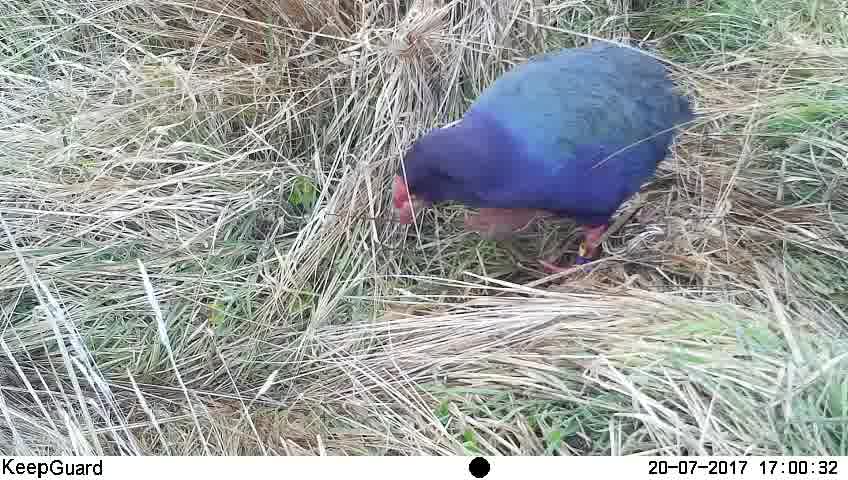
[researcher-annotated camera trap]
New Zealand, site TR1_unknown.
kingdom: Animalia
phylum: Chordata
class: Aves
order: Gruiformes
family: Rallidae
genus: Porphyrio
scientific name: Porphyrio mantelli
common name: takahe